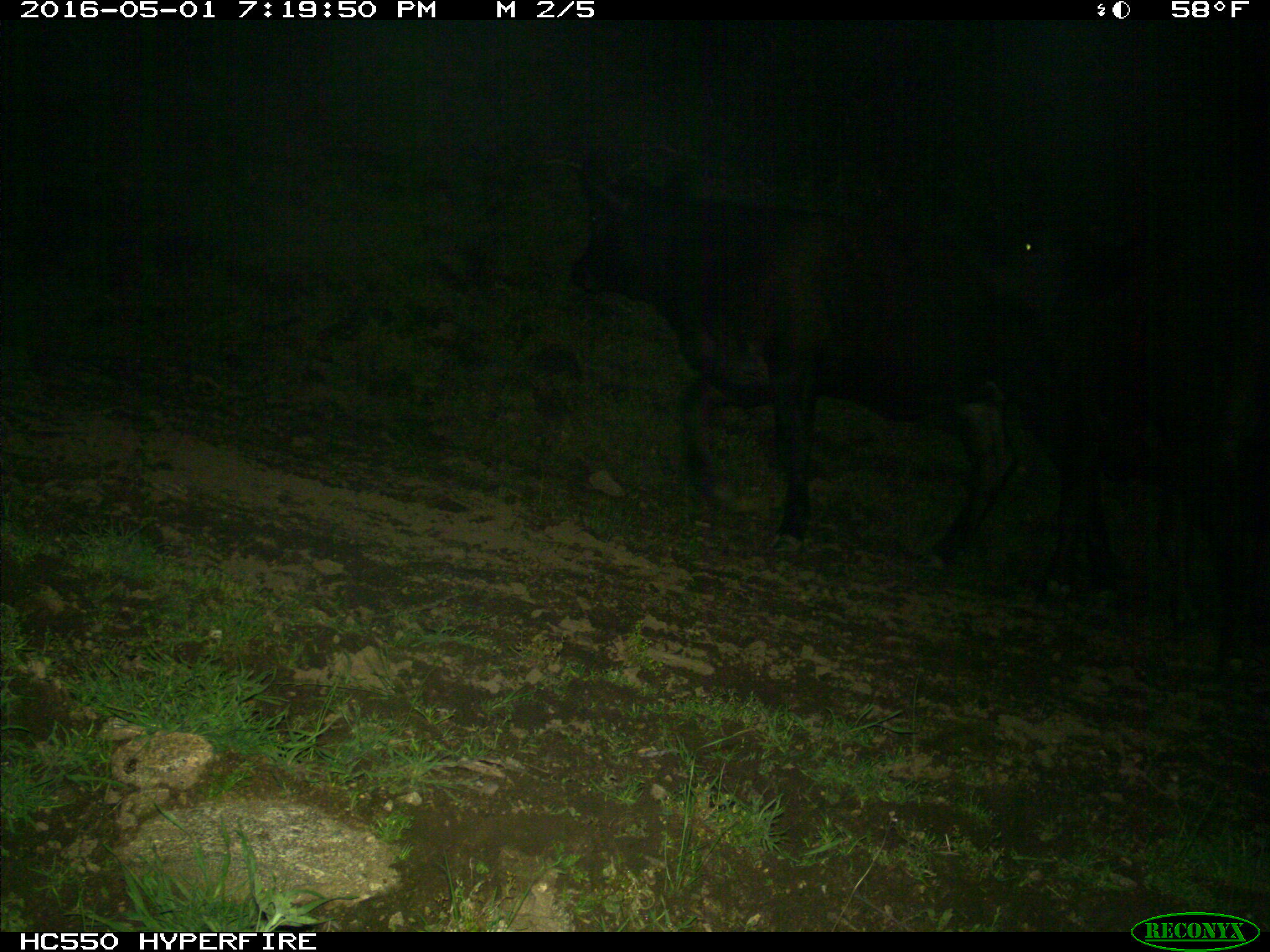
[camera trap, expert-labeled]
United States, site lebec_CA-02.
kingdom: Animalia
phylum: Chordata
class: Mammalia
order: Artiodactyla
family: Bovidae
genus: Bos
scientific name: Bos taurus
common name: domestic cow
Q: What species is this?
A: Bos taurus (domestic cow).